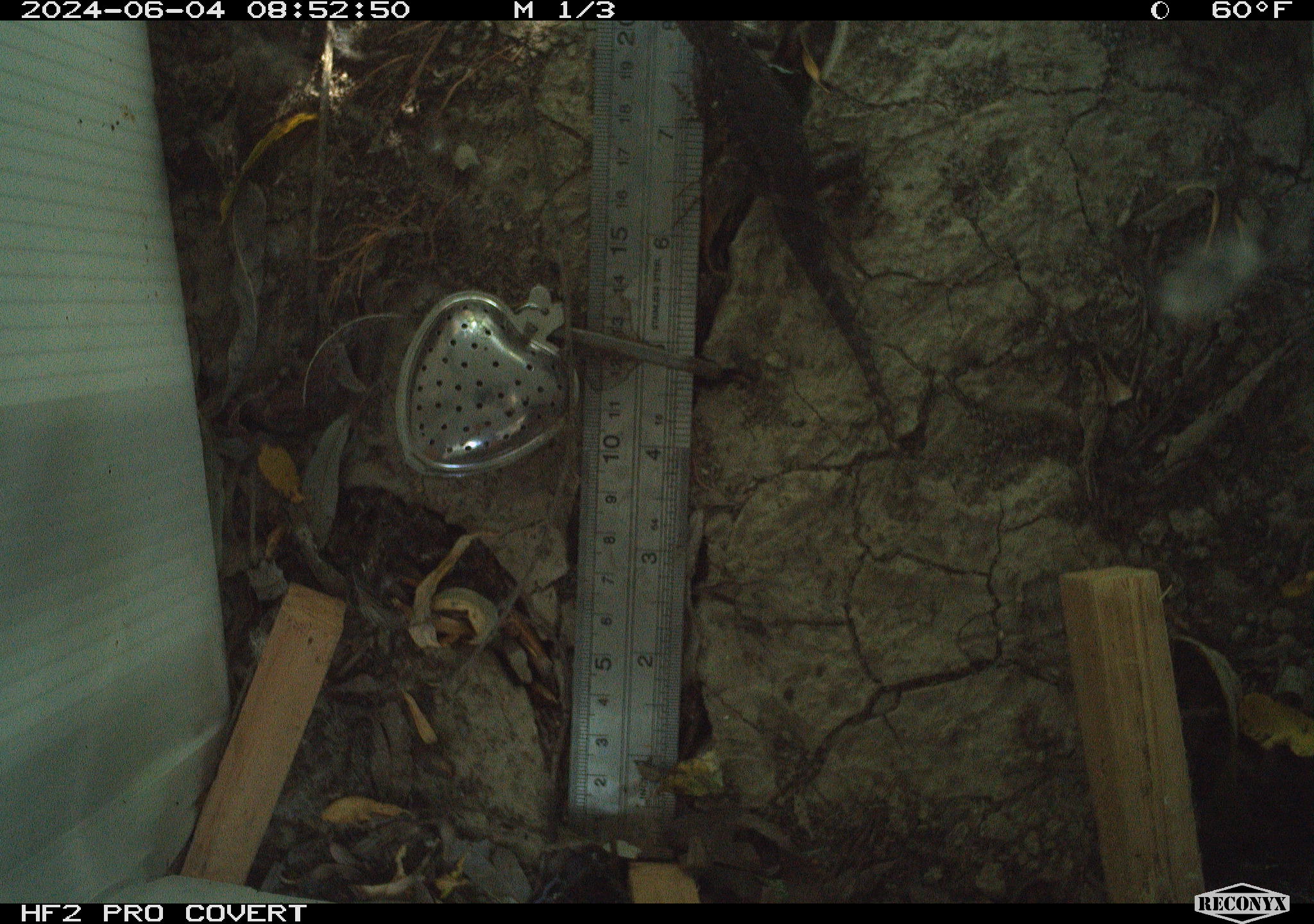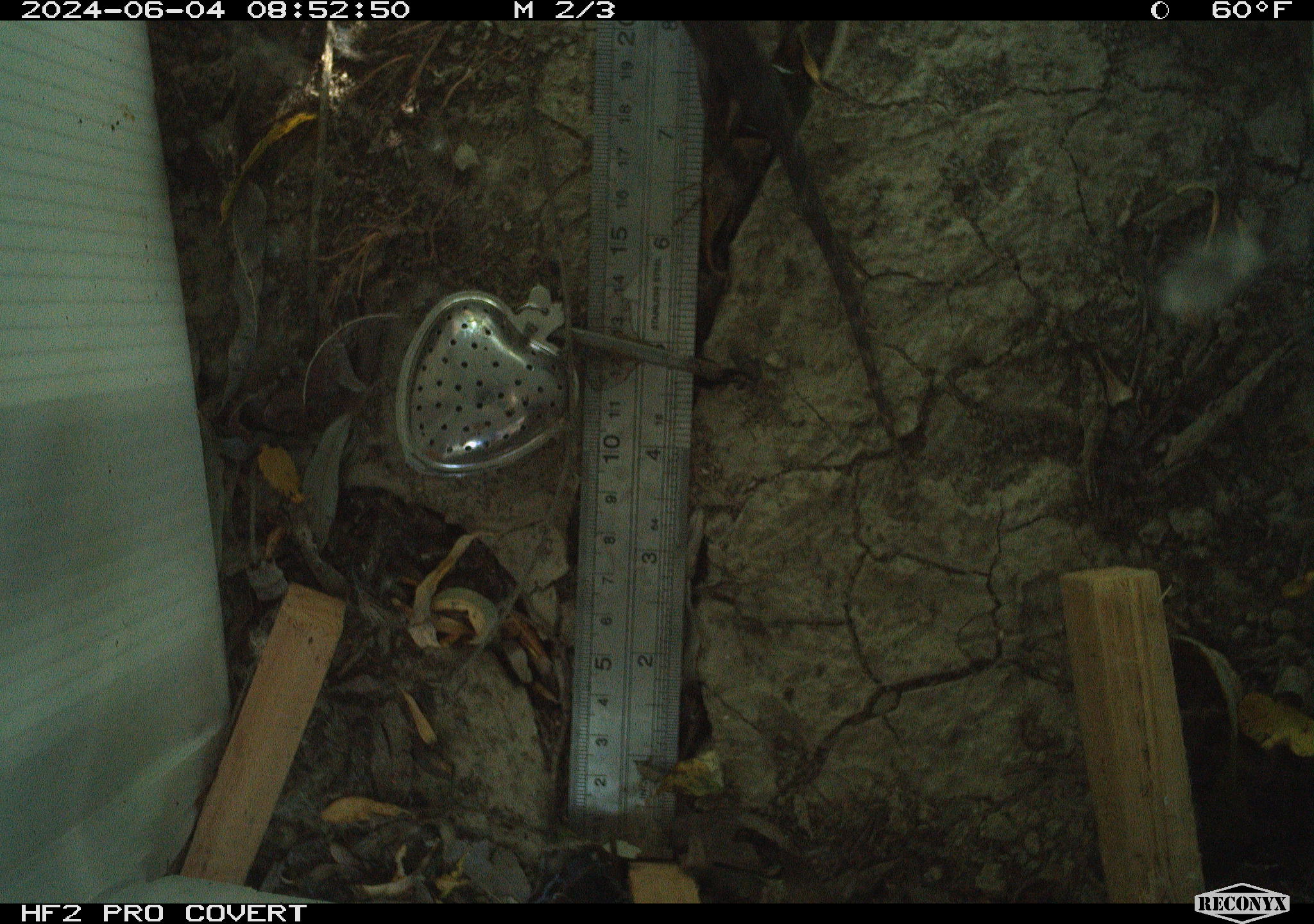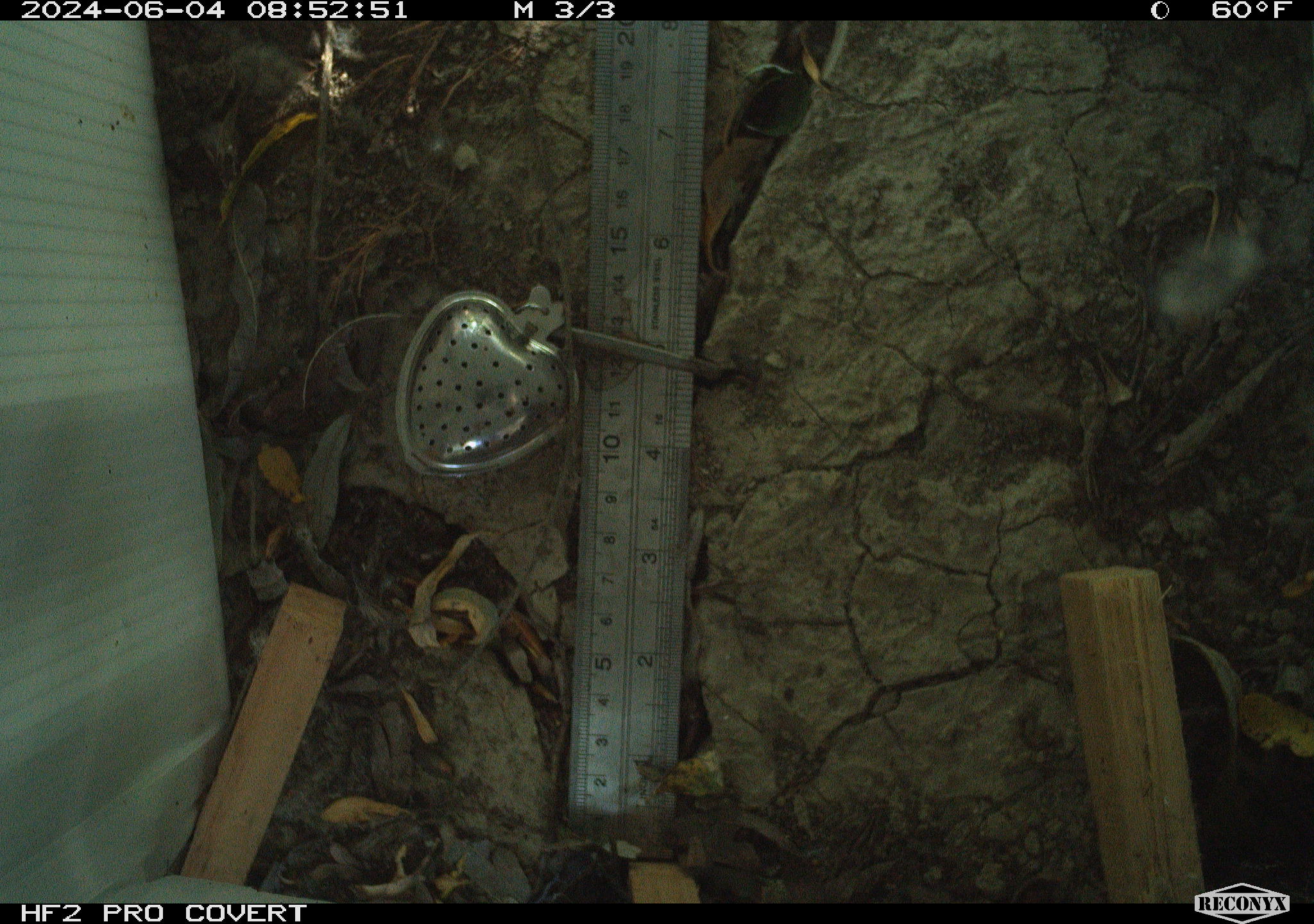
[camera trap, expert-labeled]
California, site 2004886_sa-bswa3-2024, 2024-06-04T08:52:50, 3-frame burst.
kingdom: Animalia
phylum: Chordata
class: Reptilia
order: Squamata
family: Phrynosomatidae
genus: Sceloporus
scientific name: Sceloporus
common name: spiny lizards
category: sceloporus species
Sceloporus species (spiny lizards) (Sceloporus).